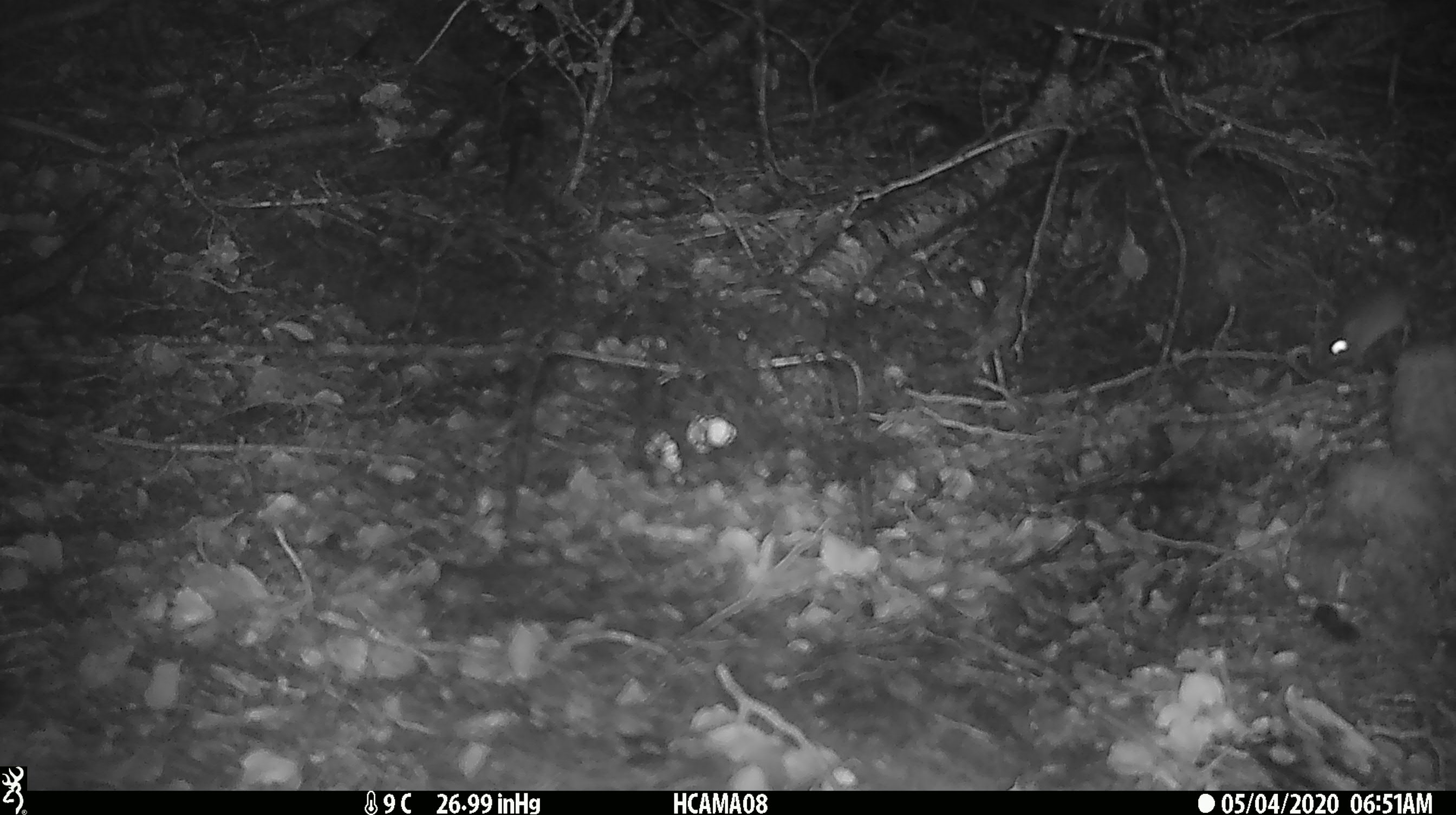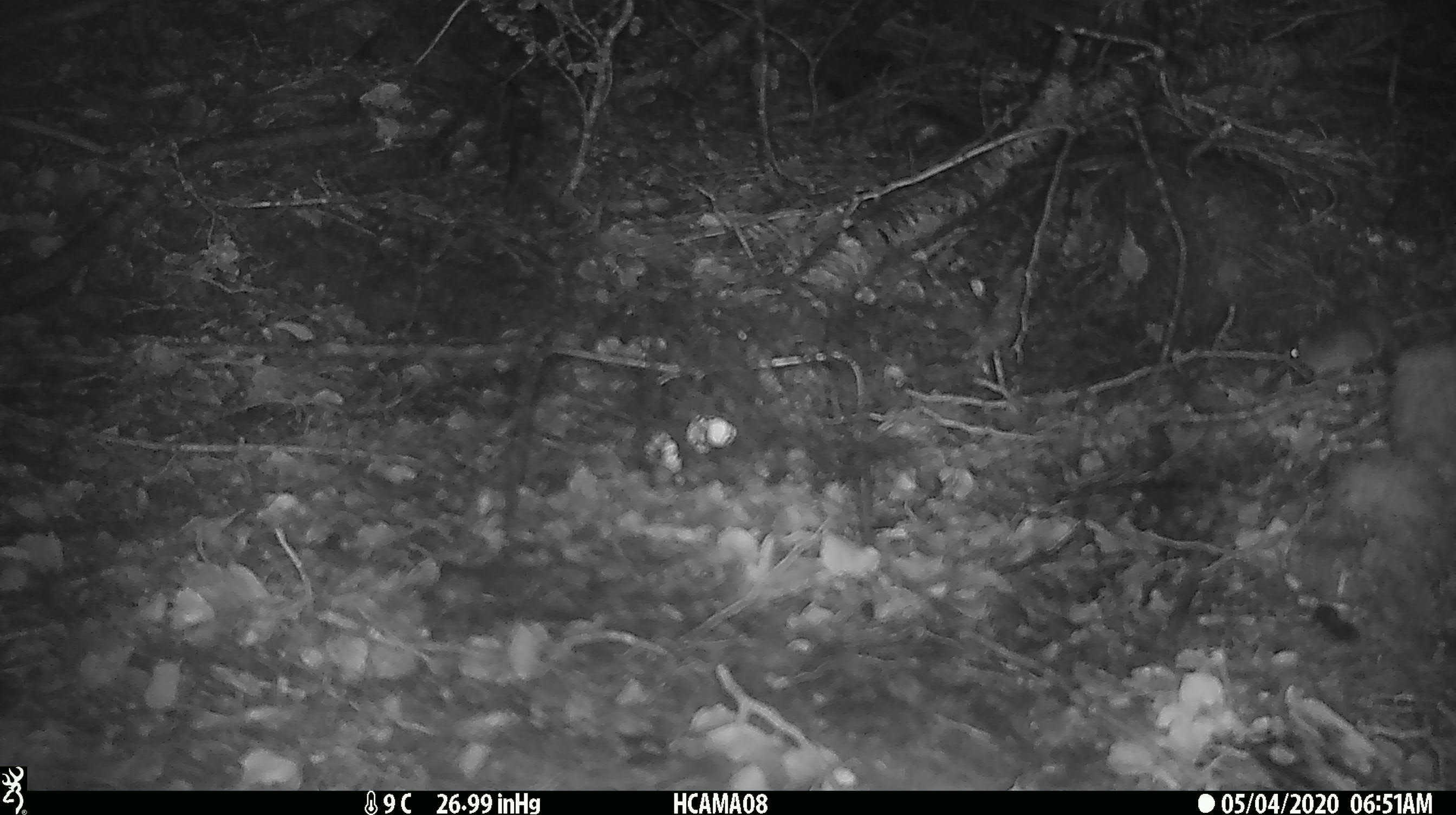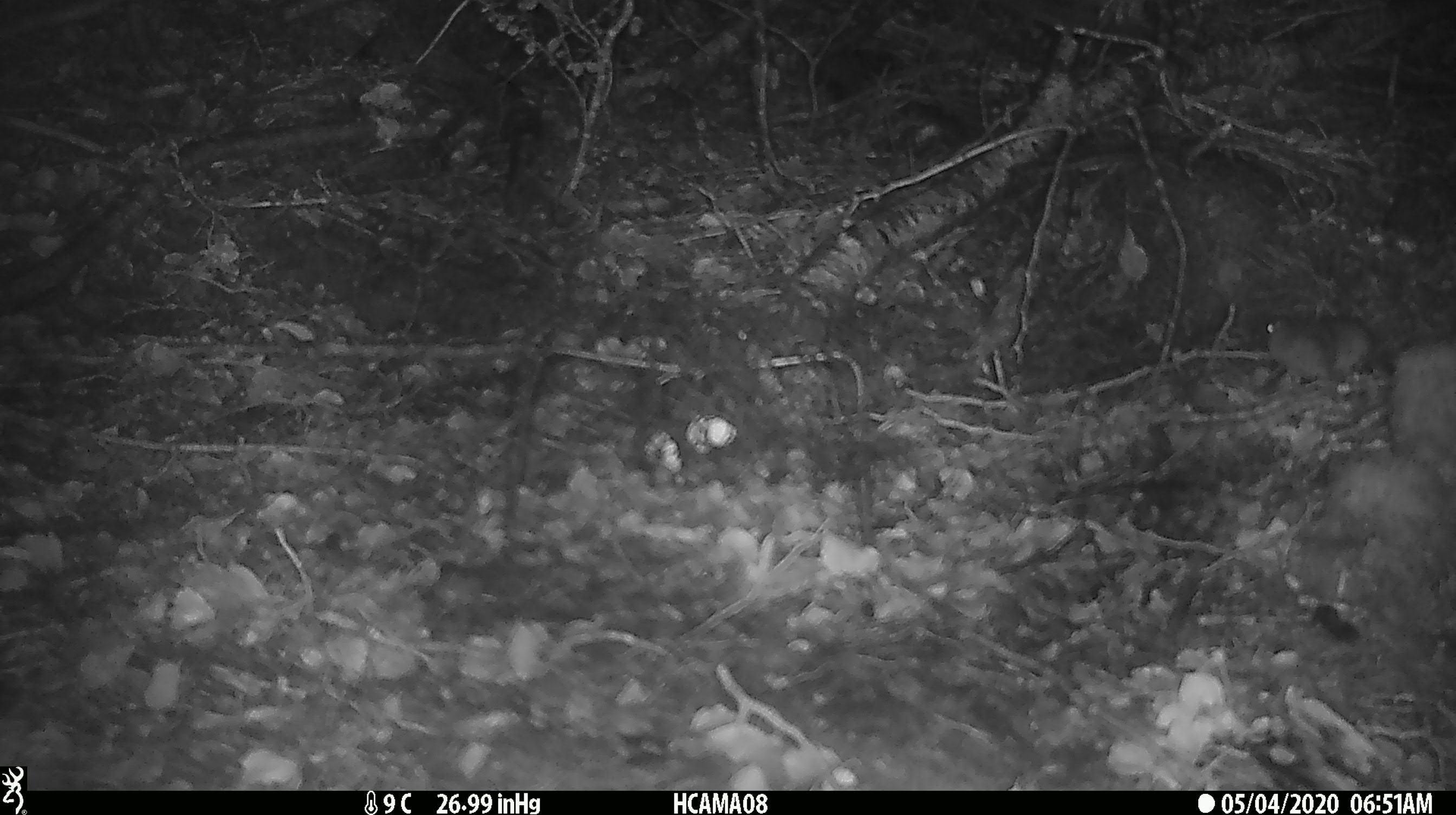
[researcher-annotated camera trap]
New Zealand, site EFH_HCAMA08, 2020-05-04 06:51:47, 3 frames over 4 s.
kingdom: Animalia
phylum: Chordata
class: Mammalia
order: Rodentia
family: Muridae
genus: Mus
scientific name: Mus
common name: mouse